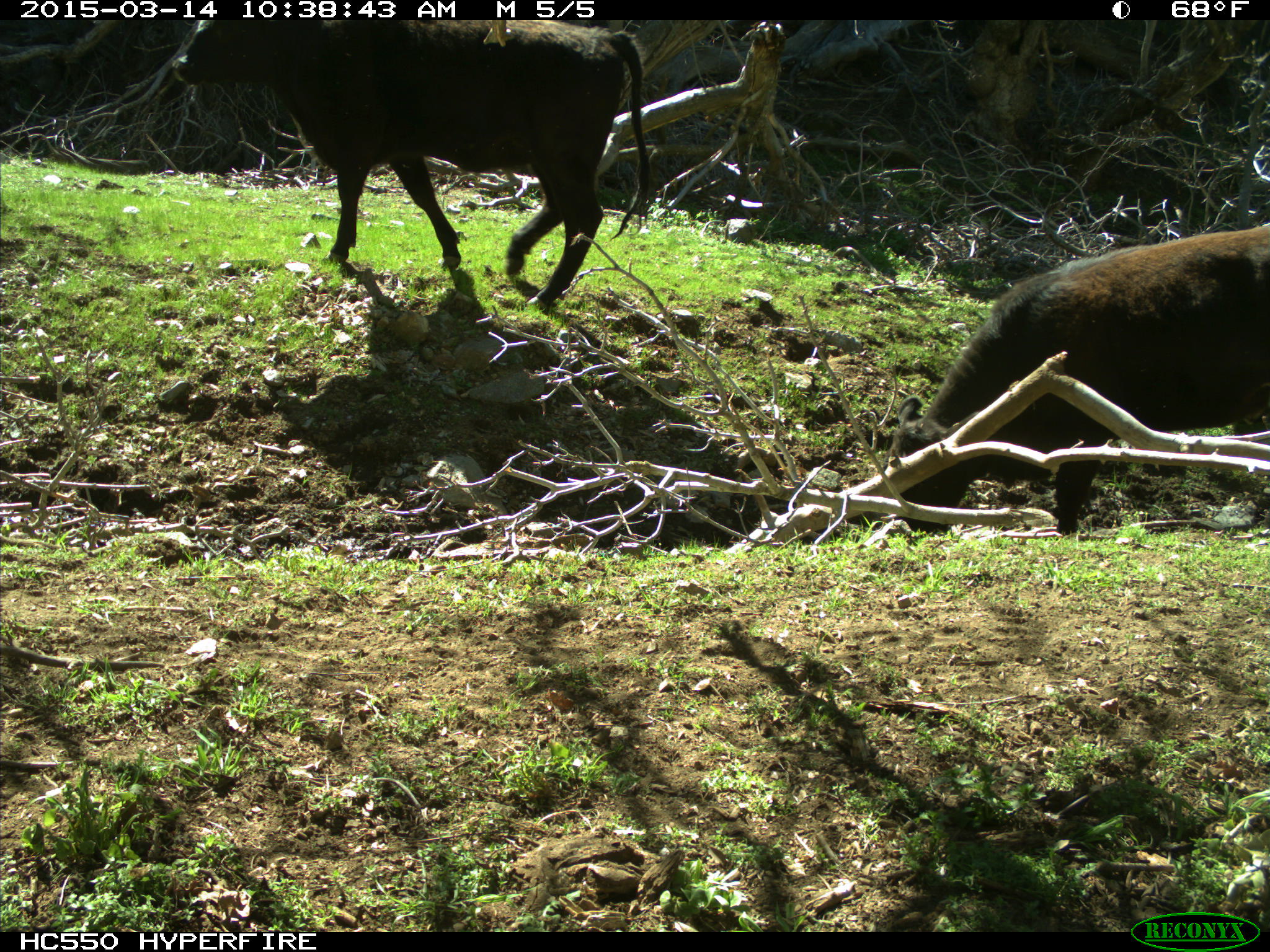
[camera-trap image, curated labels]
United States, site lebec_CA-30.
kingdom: Animalia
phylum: Chordata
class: Mammalia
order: Artiodactyla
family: Bovidae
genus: Bos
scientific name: Bos taurus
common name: domestic cow